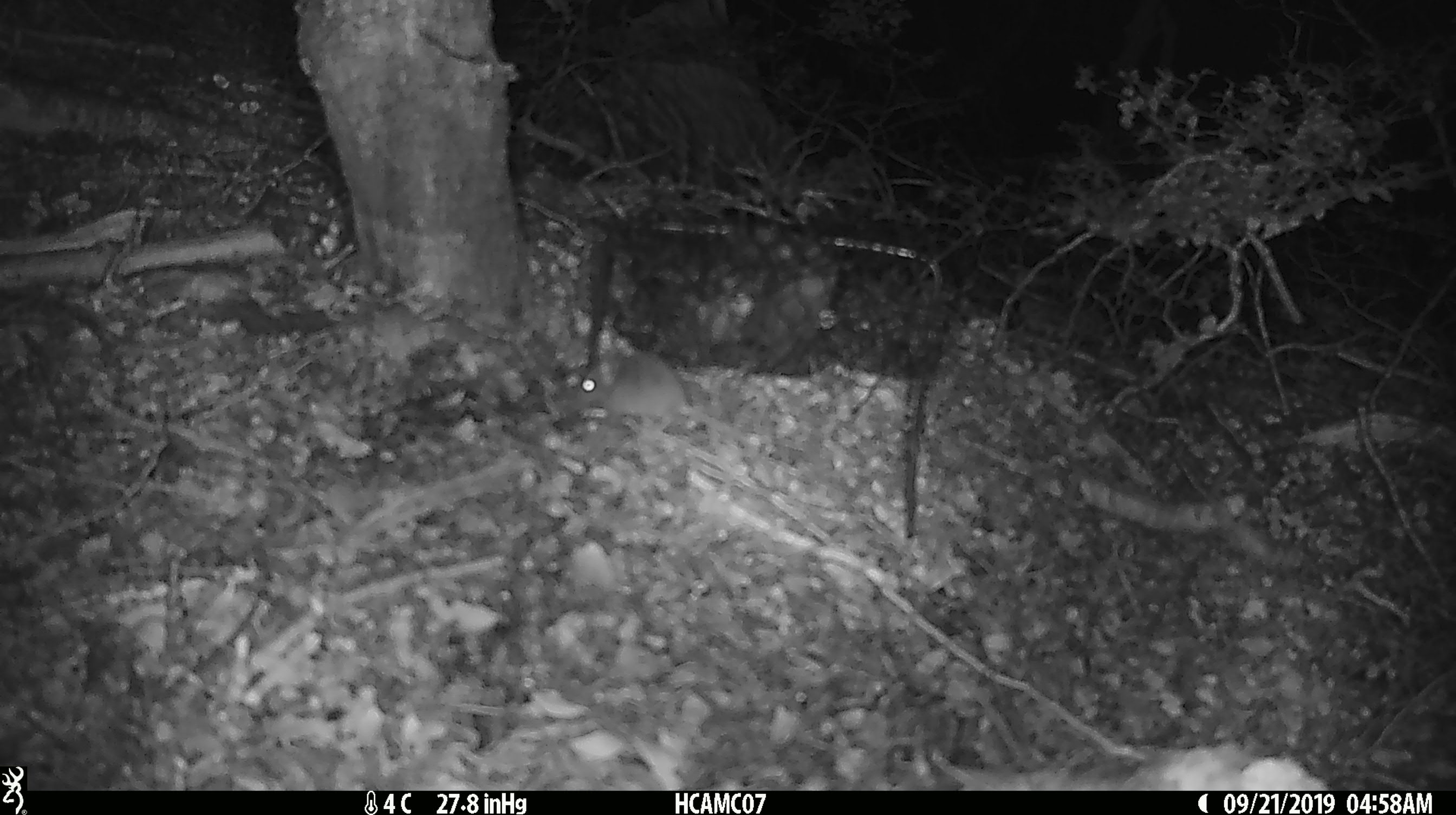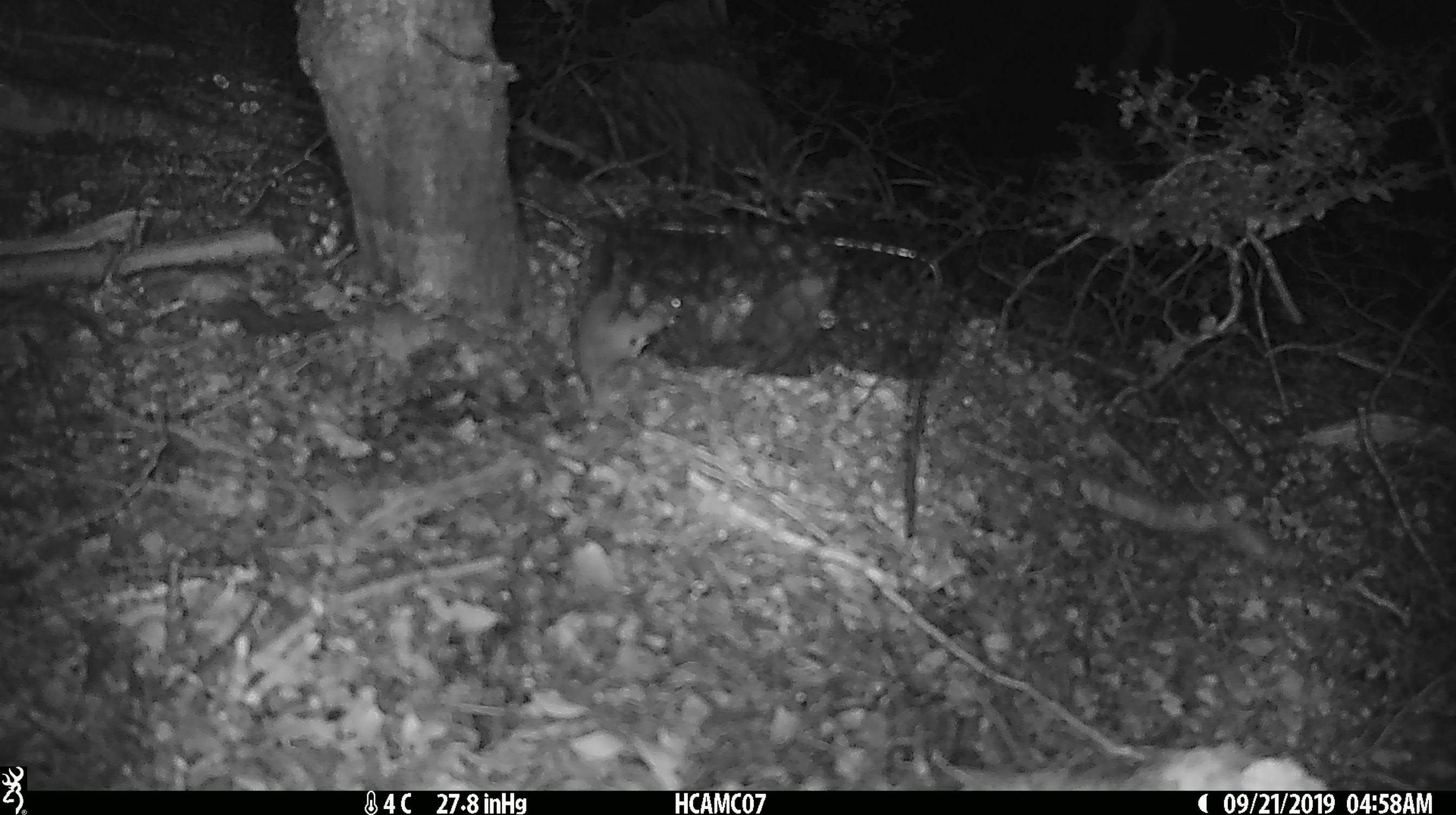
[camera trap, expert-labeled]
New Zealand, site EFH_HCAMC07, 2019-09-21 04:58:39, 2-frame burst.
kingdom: Animalia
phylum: Chordata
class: Mammalia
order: Rodentia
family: Muridae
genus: Mus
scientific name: Mus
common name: mouse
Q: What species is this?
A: Mouse (Mus).